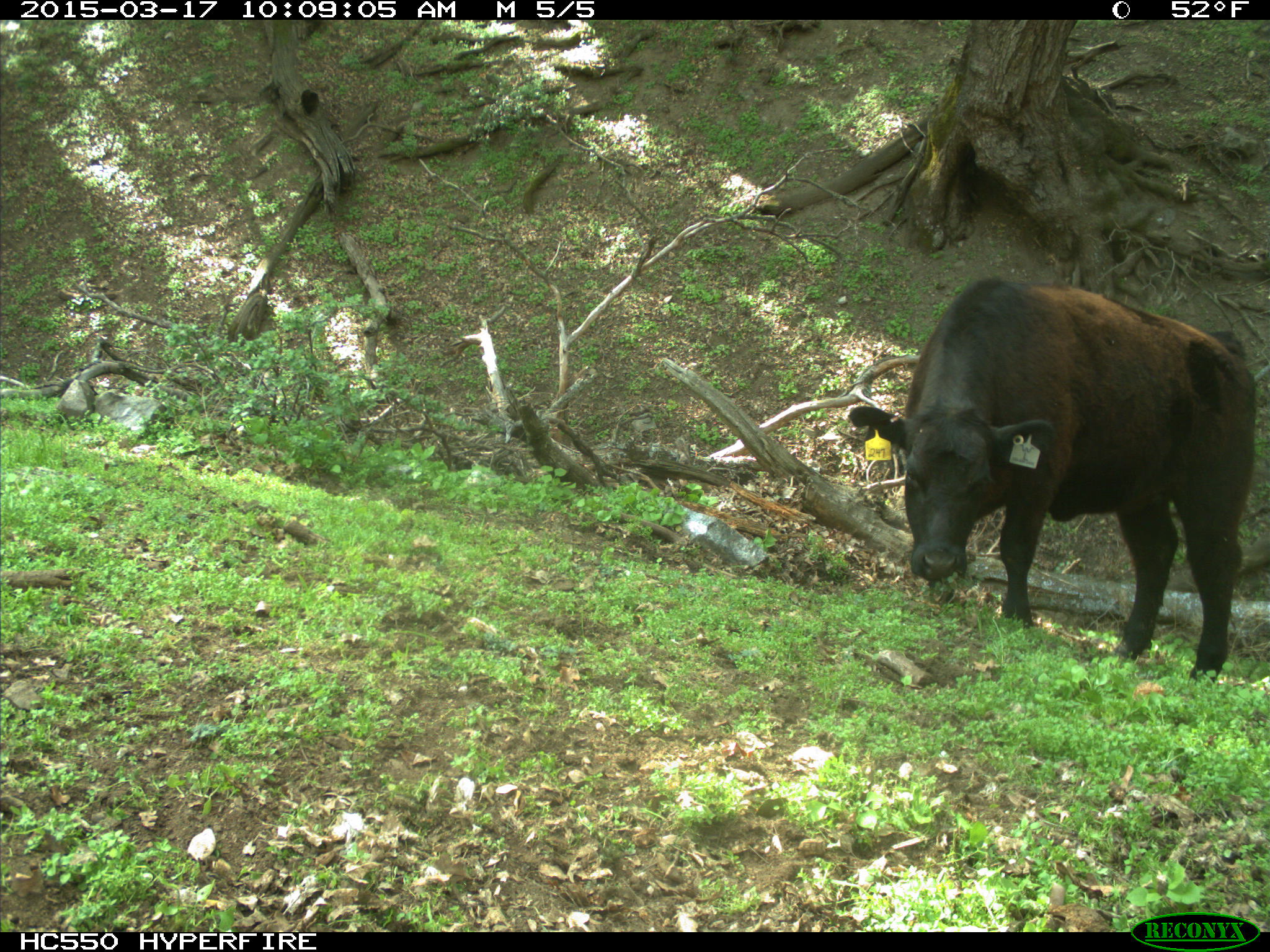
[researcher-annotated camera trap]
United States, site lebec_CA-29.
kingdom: Animalia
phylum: Chordata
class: Mammalia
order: Artiodactyla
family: Bovidae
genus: Bos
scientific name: Bos taurus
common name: domestic cow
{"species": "Bos taurus (domestic cow)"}